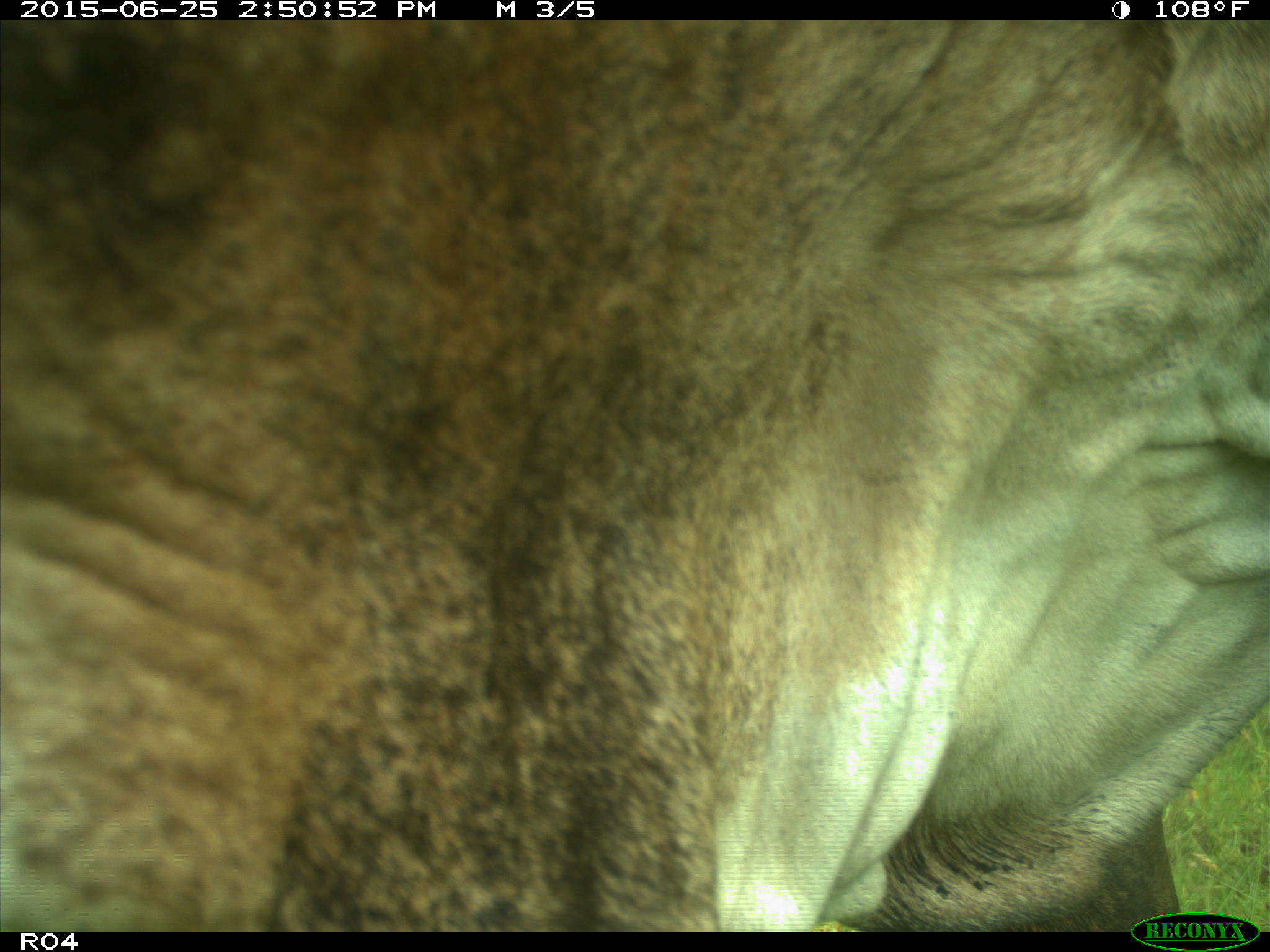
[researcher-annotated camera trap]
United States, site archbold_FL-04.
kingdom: Animalia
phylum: Chordata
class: Mammalia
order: Artiodactyla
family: Bovidae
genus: Bos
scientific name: Bos taurus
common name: domestic cow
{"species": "Bos taurus (domestic cow)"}